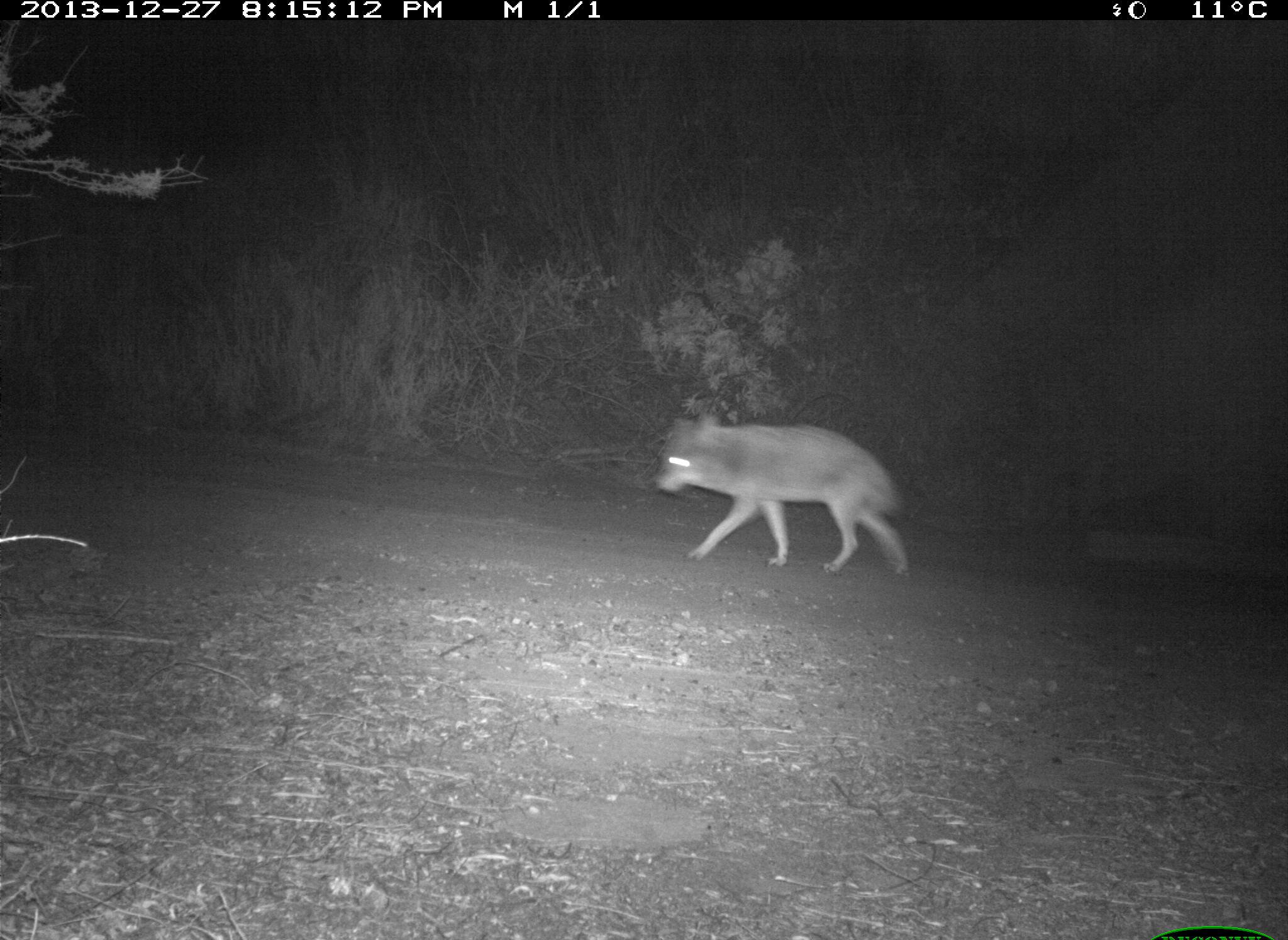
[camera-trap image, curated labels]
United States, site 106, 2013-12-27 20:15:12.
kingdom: Animalia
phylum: Chordata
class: Mammalia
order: Carnivora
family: Canidae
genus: Canis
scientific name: Canis latrans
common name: coyote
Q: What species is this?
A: Coyote (Canis latrans).